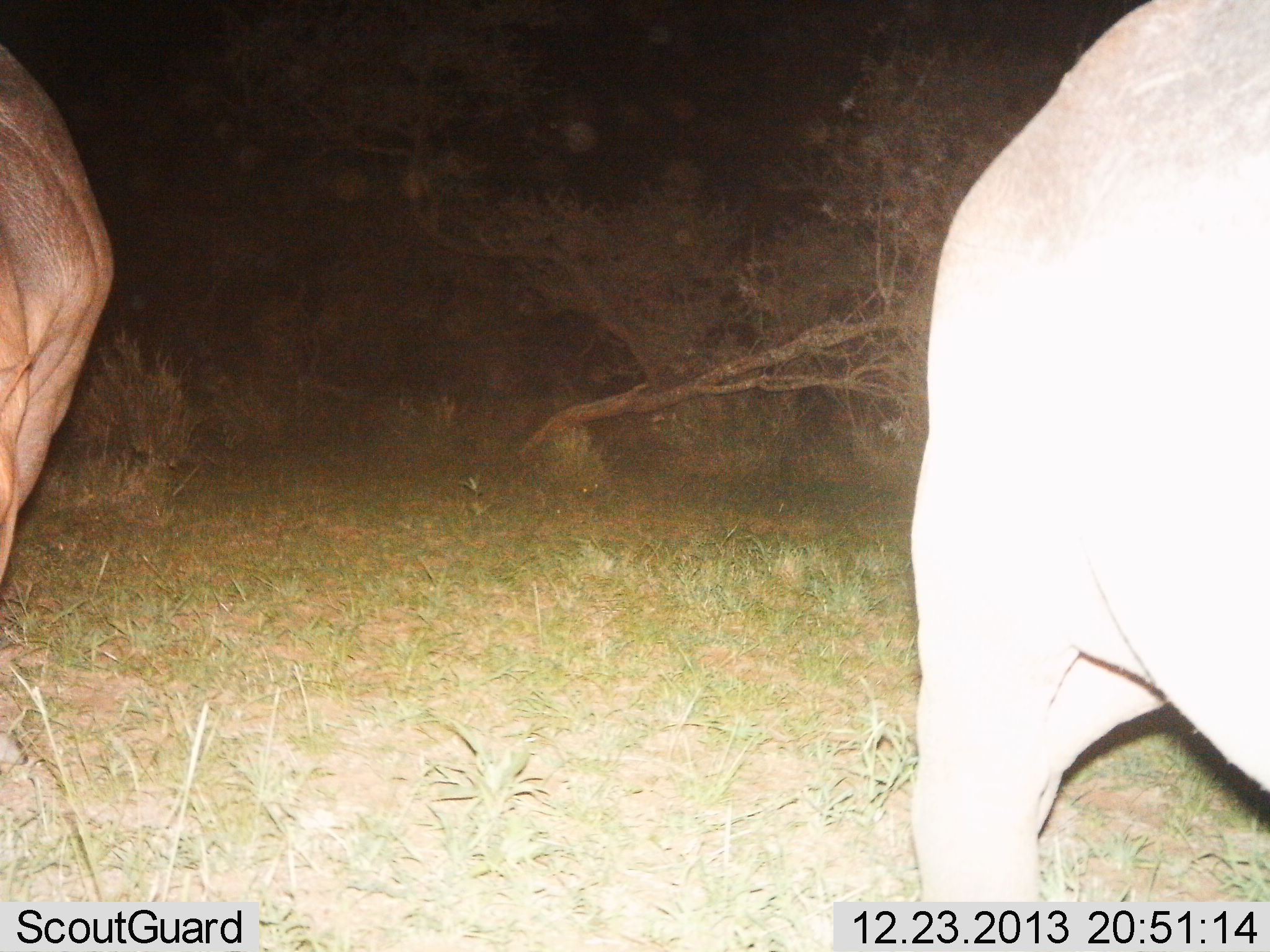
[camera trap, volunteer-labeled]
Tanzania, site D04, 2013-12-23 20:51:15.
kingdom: Animalia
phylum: Chordata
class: Mammalia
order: Artiodactyla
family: Hippopotamidae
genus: Hippopotamus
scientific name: Hippopotamus amphibius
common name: hippopotamus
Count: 2.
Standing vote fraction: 80%.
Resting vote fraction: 0%.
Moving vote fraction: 0%.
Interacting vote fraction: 0%.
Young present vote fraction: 0%.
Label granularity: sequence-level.